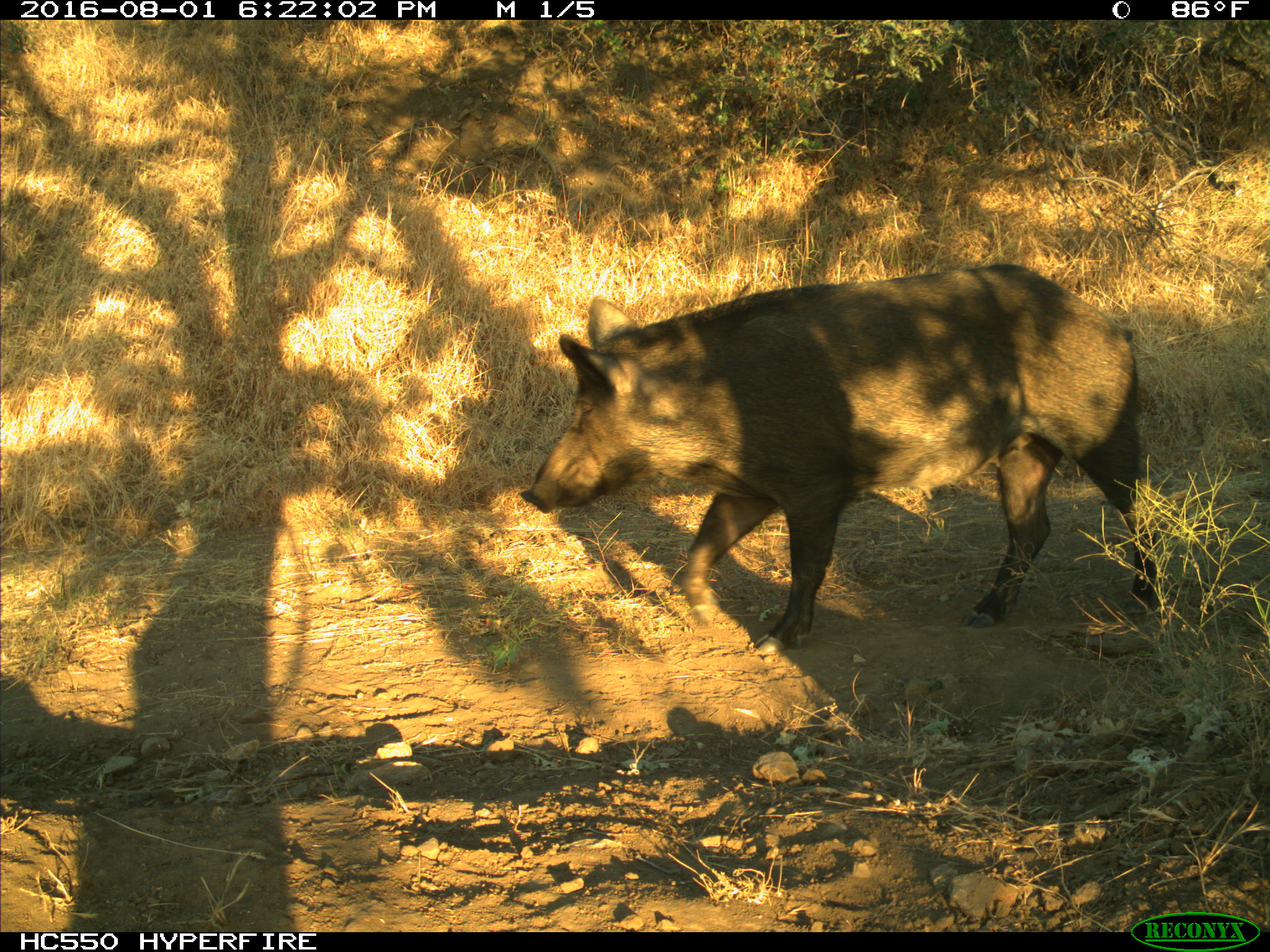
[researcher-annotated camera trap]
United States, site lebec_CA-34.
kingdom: Animalia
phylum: Chordata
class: Mammalia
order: Artiodactyla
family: Suidae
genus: Sus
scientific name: Sus scrofa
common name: wild boar